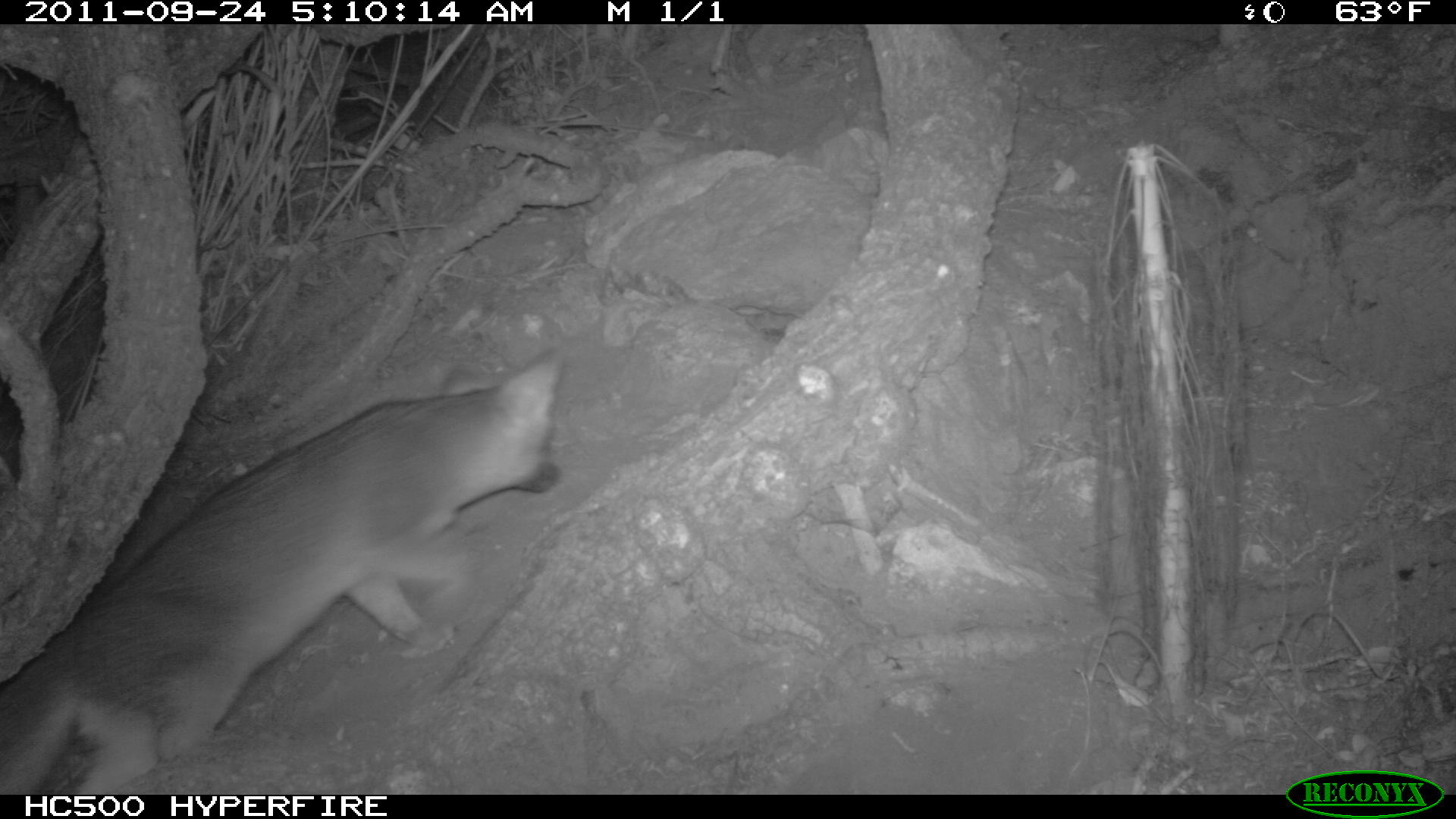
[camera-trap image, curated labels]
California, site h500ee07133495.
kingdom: Animalia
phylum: Chordata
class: Mammalia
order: Carnivora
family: Canidae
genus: Urocyon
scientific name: Urocyon littoralis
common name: island fox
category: fox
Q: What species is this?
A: Fox (island fox) (Urocyon littoralis).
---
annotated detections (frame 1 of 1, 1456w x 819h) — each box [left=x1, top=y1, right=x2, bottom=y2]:
fox: [left=0, top=341, right=564, bottom=793]